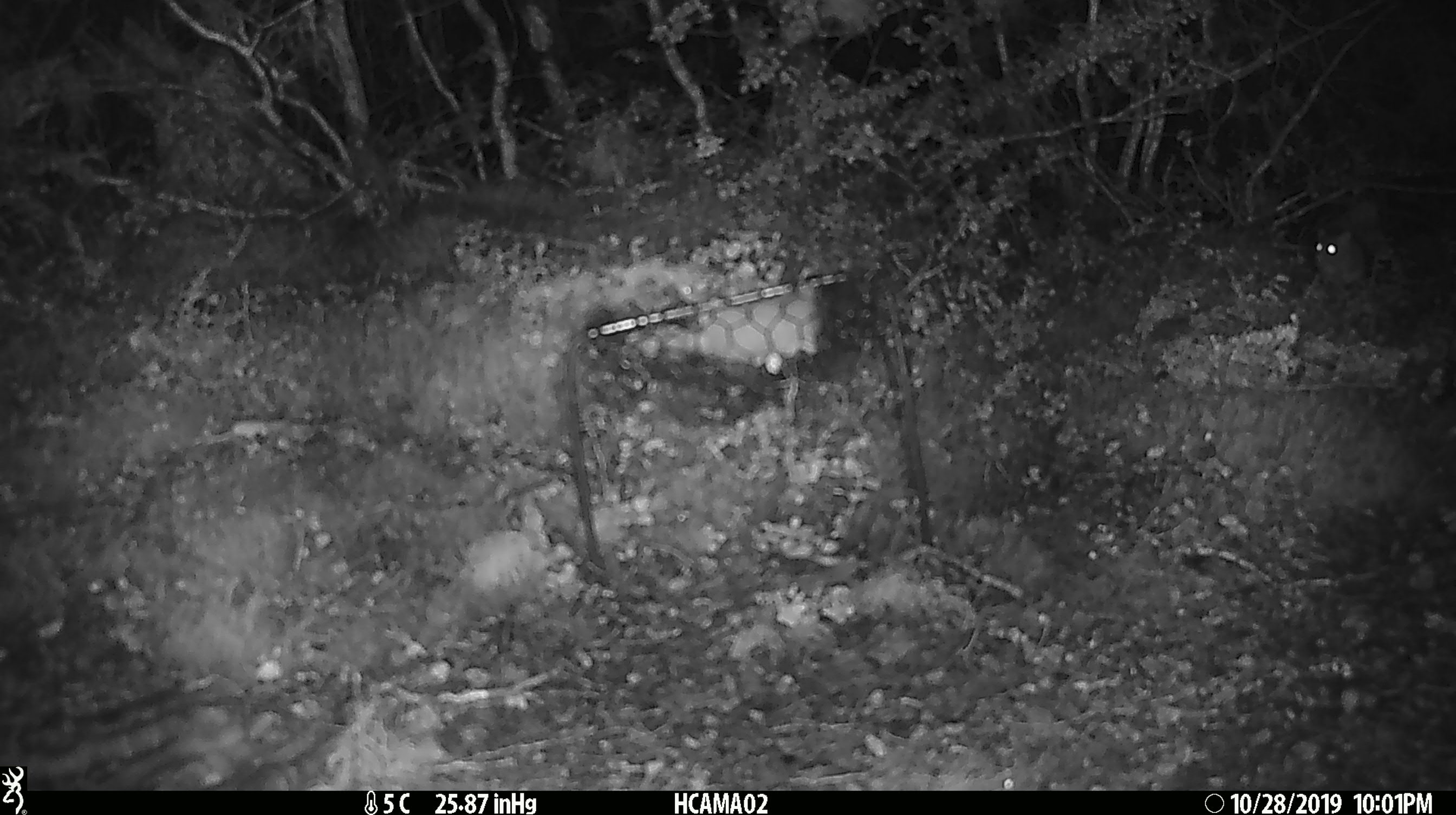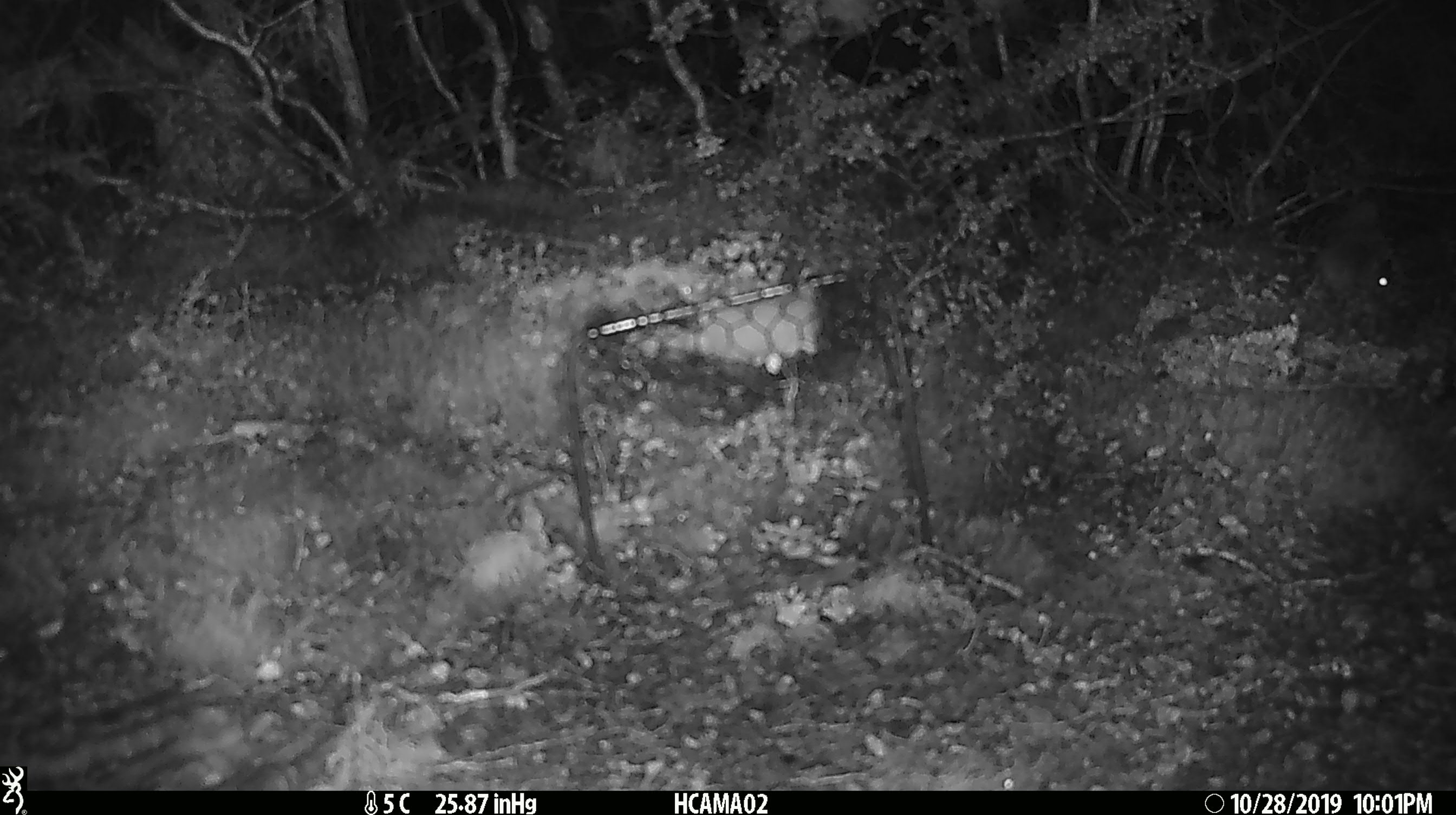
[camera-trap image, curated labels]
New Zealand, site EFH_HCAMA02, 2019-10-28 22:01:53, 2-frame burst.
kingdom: Animalia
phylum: Chordata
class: Mammalia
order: Rodentia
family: Muridae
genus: Mus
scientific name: Mus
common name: mouse